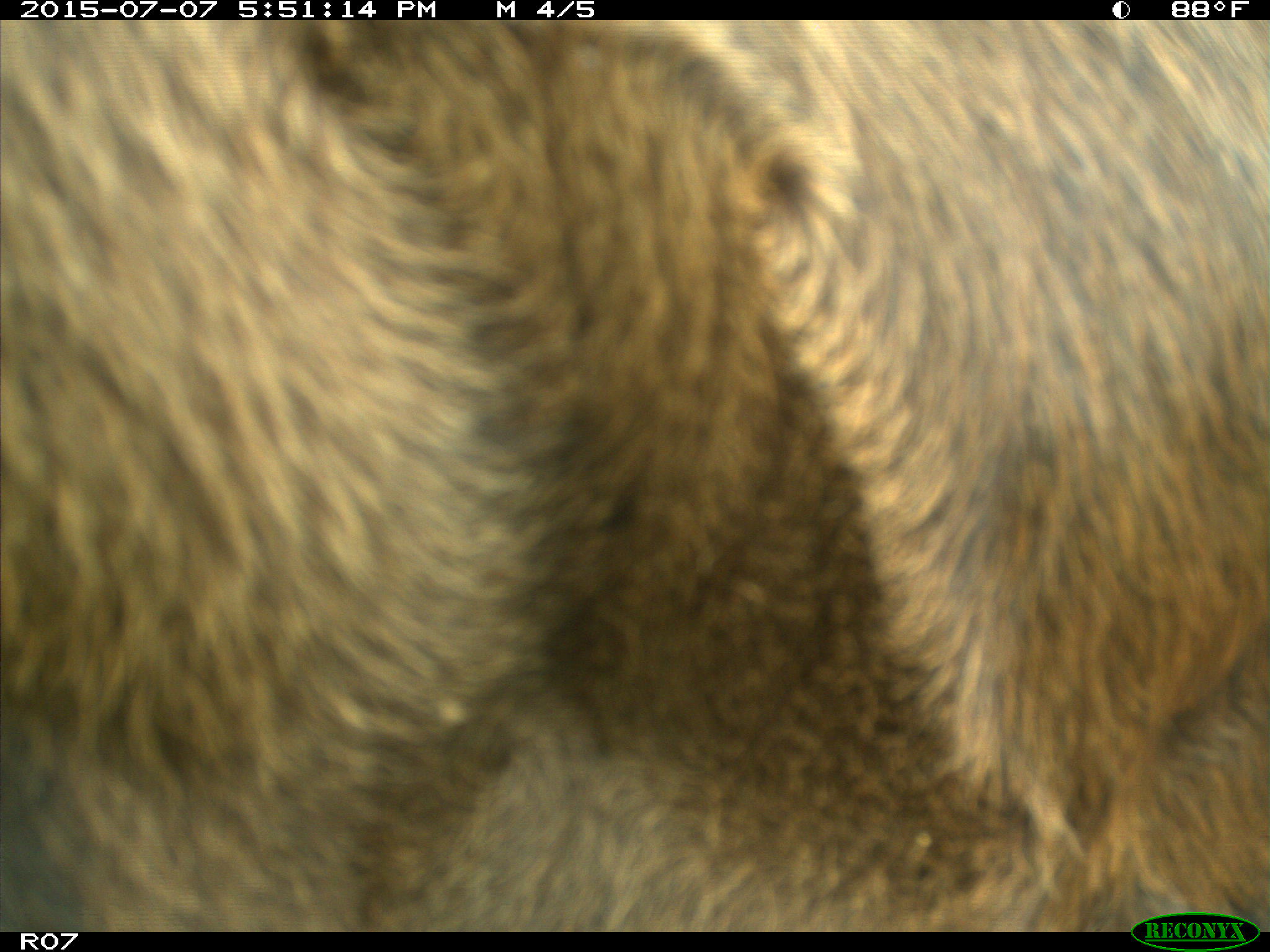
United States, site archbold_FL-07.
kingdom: Animalia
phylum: Chordata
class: Mammalia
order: Artiodactyla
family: Bovidae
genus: Bos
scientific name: Bos taurus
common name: domestic cow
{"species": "Bos taurus (domestic cow)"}